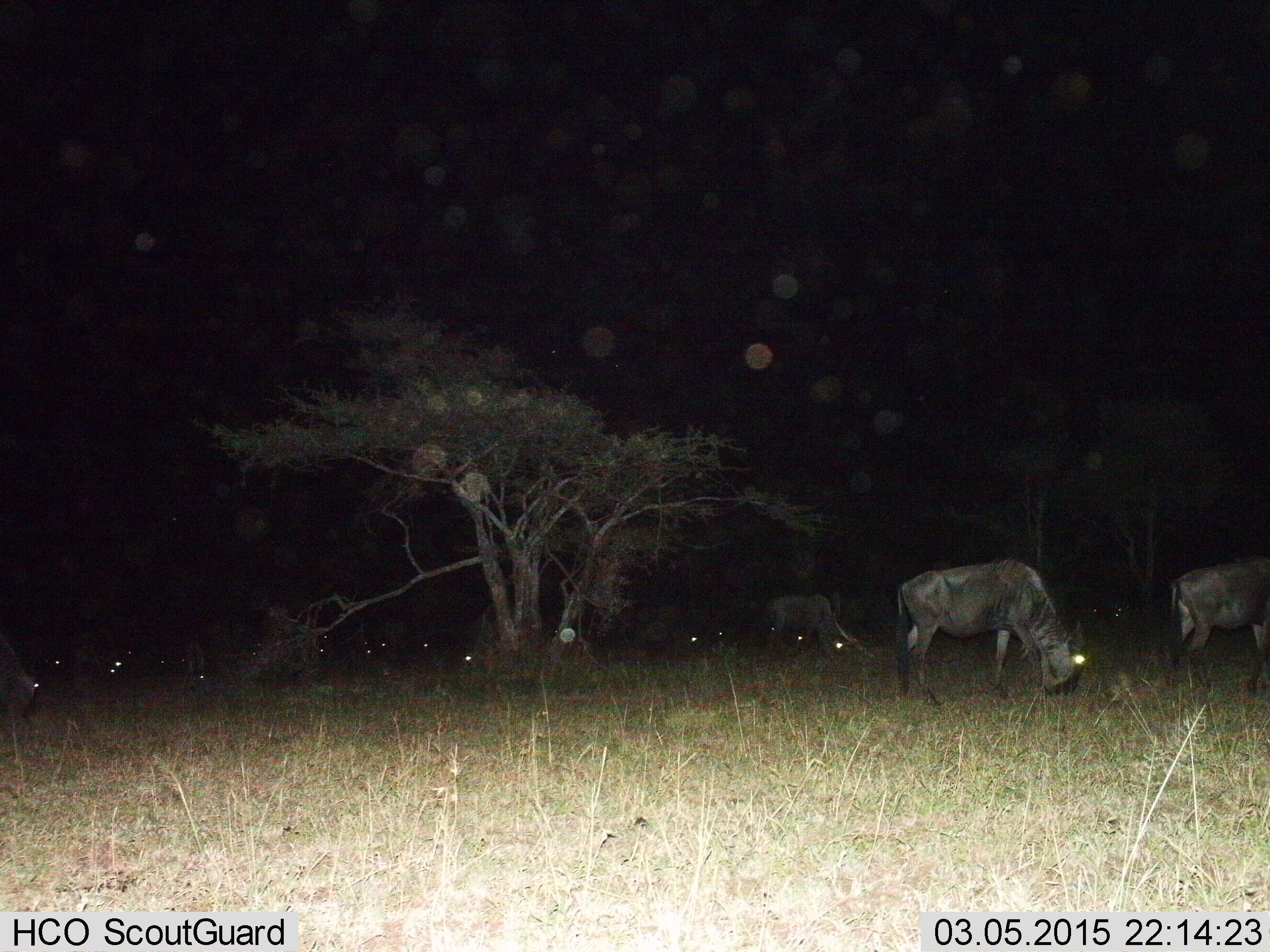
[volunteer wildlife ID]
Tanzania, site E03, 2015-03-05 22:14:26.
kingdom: Animalia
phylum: Chordata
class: Mammalia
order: Artiodactyla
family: Bovidae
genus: Connochaetes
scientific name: Connochaetes taurinus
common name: blue wildebeest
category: wildebeest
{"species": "wildebeest (blue wildebeest) (Connochaetes taurinus)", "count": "11-50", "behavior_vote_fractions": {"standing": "10%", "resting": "0%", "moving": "10%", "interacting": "0%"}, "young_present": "0%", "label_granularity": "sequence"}